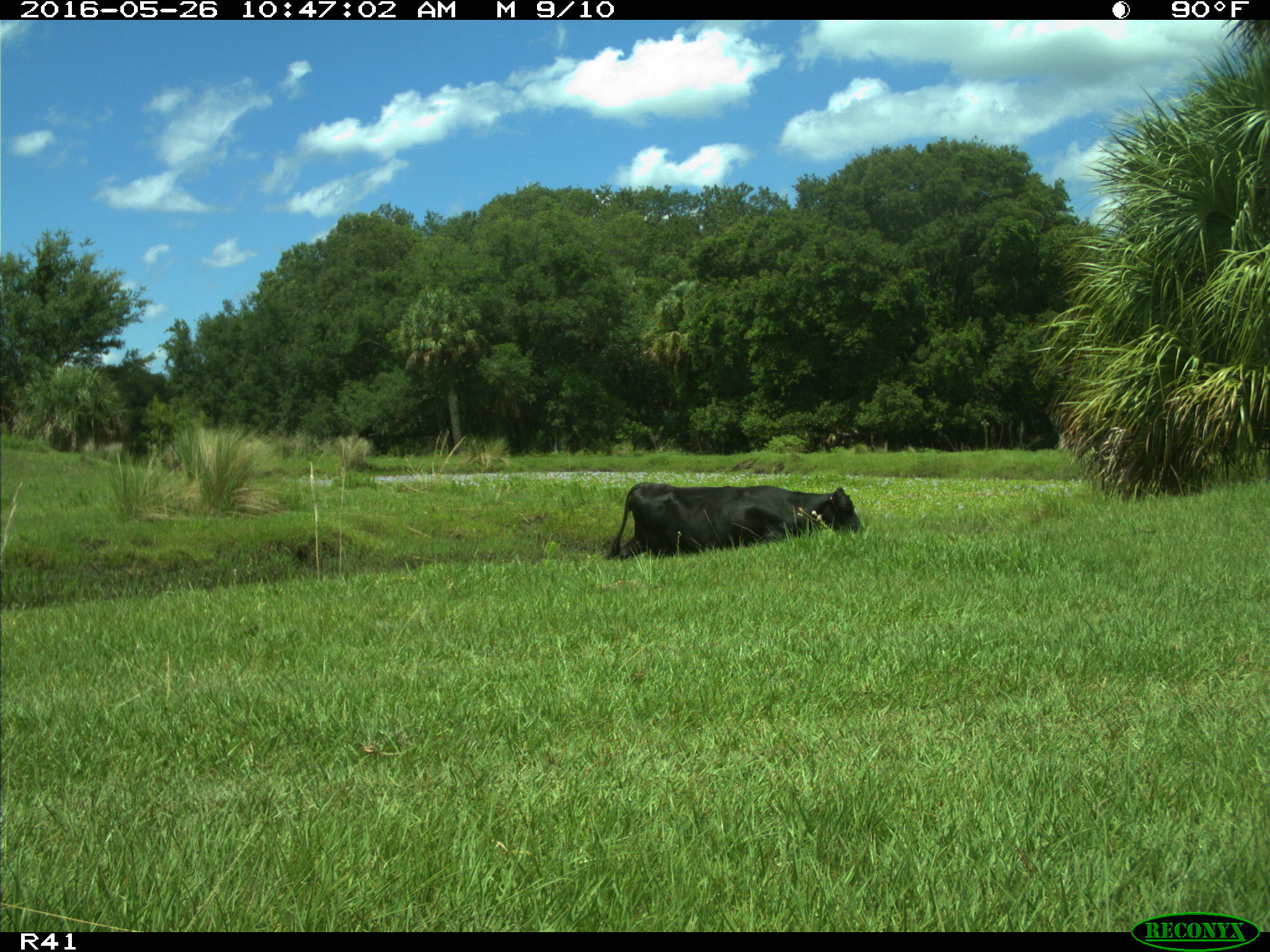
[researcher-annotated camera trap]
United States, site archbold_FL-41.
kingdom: Animalia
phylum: Chordata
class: Mammalia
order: Artiodactyla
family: Bovidae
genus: Bos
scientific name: Bos taurus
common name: domestic cow